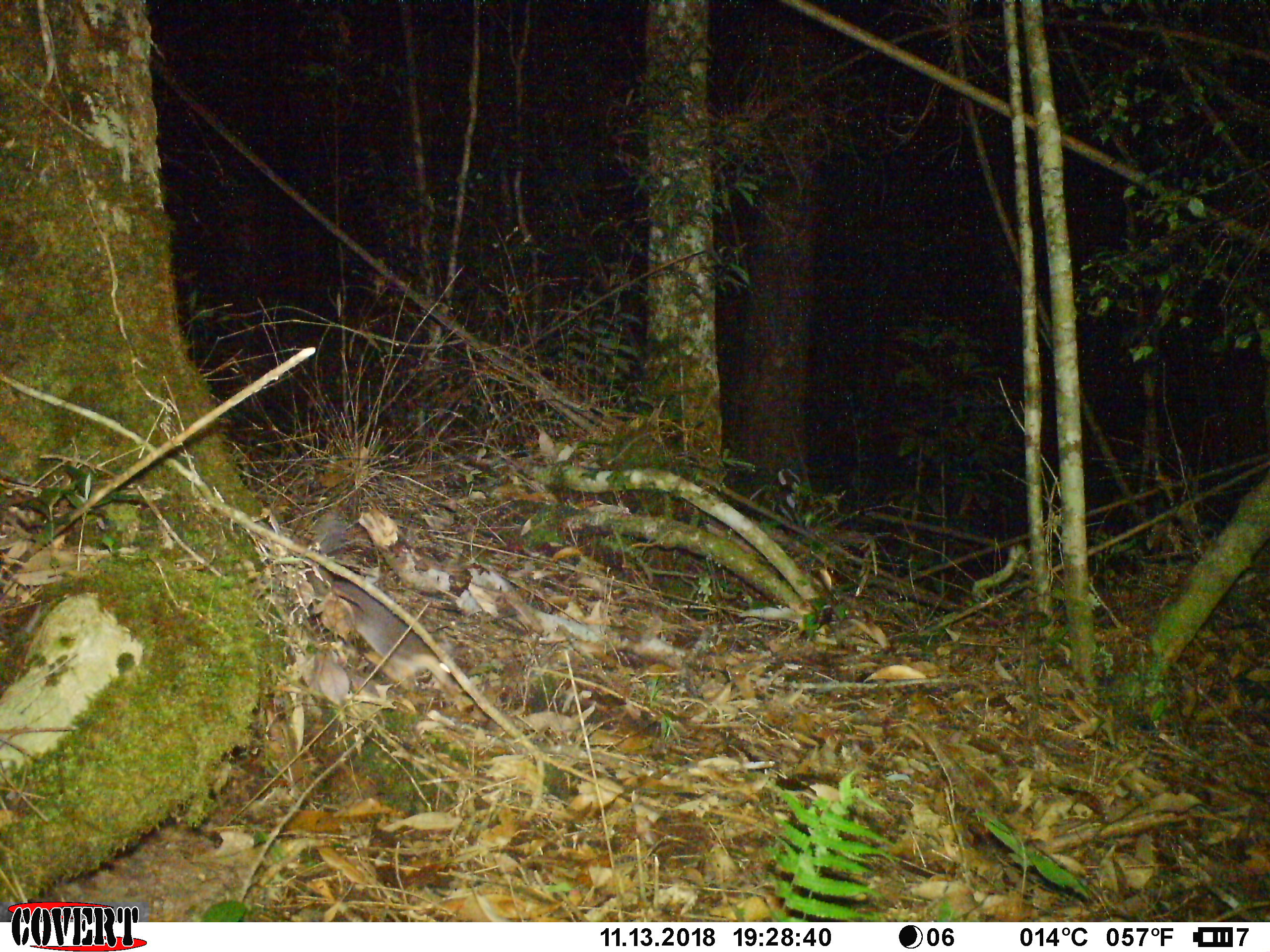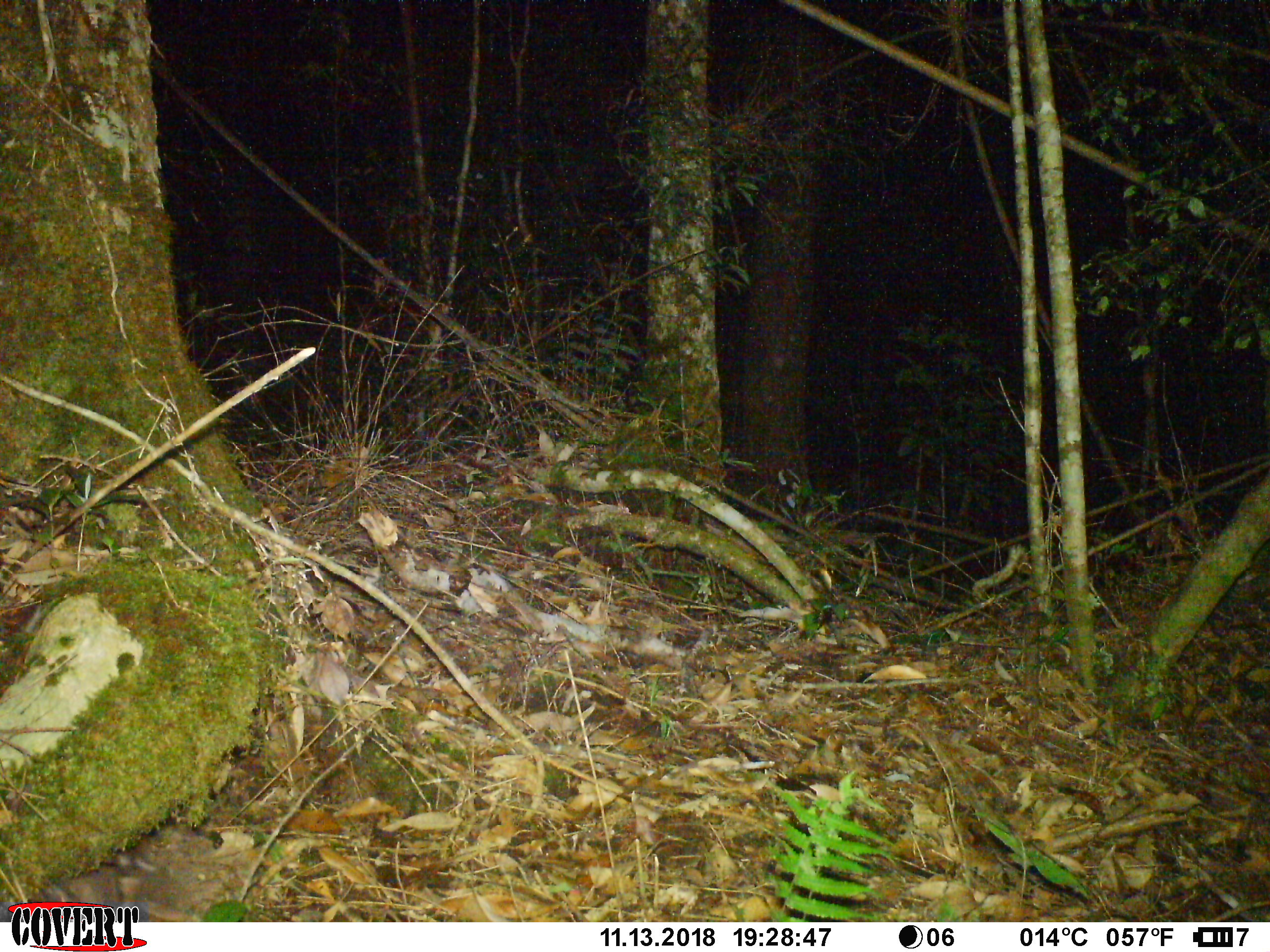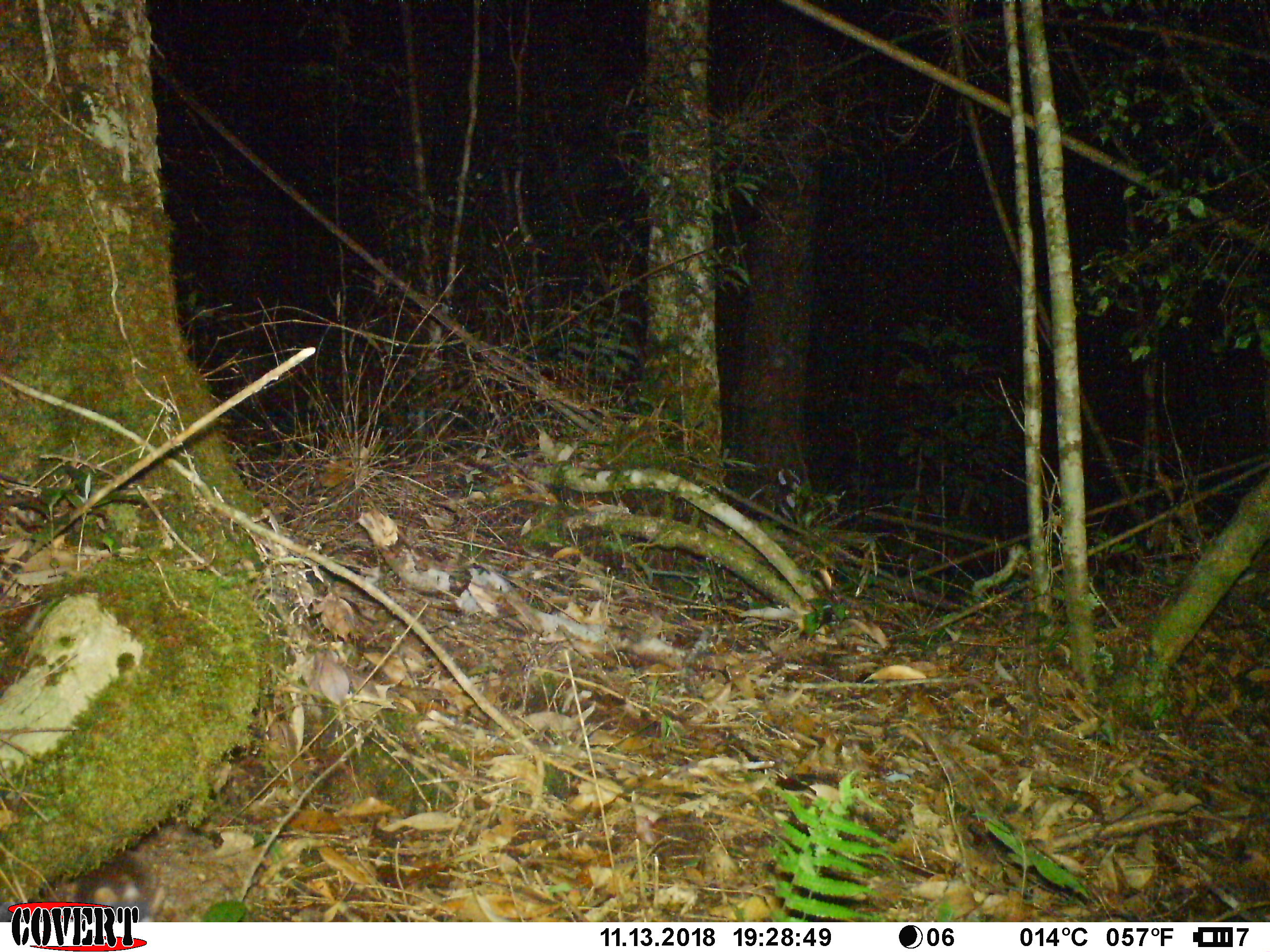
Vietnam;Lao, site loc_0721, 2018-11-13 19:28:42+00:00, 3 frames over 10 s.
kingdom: Animalia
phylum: Chordata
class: Mammalia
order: Carnivora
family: Mustelidae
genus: Melogale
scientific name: Melogale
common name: ferret badger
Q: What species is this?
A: Ferret badger (Melogale).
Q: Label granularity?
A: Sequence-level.